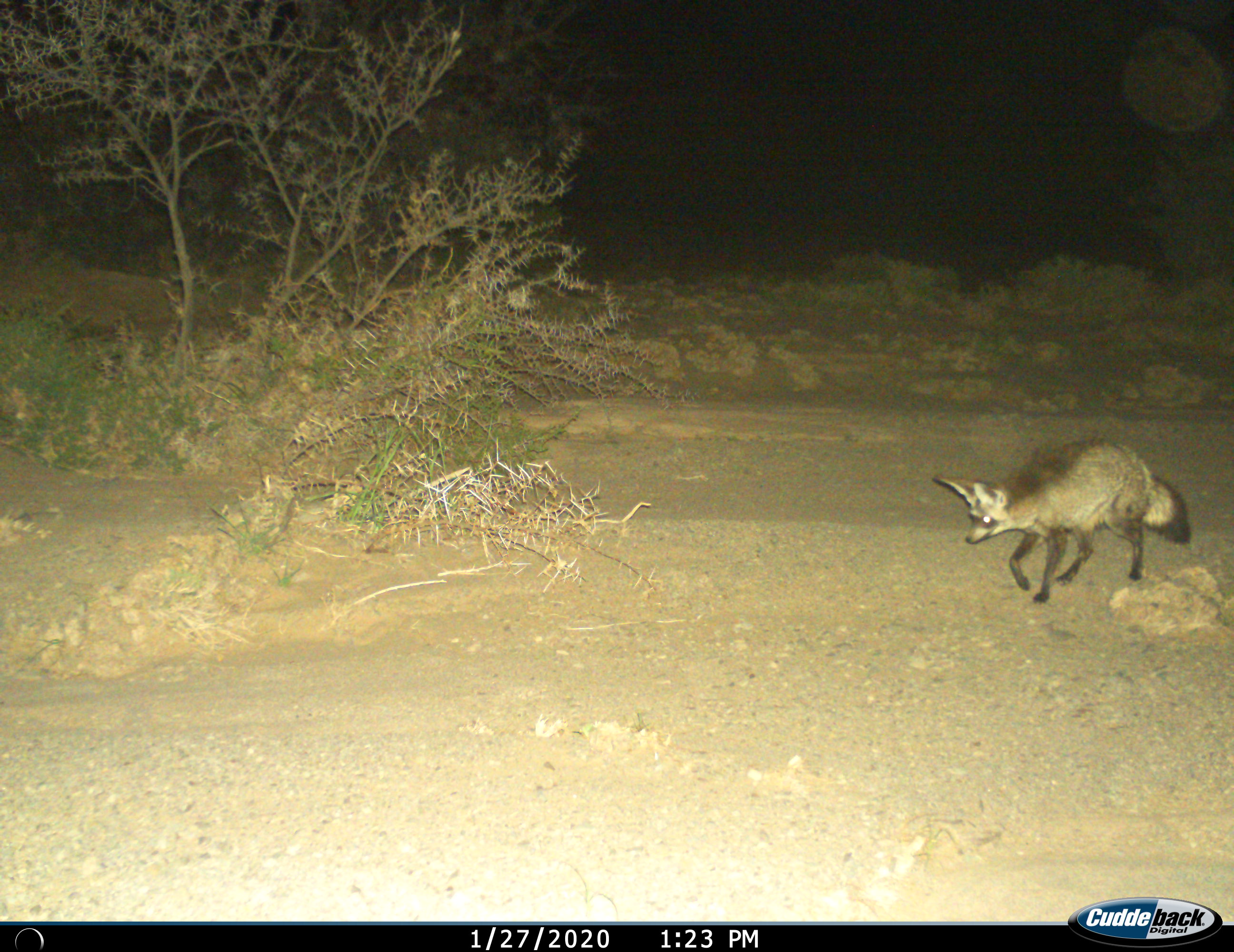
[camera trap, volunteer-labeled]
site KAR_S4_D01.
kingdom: Animalia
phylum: Chordata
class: Mammalia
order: Carnivora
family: Canidae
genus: Otocyon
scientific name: Otocyon megalotis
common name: bat-eared fox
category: foxbateared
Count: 1.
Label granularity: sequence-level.